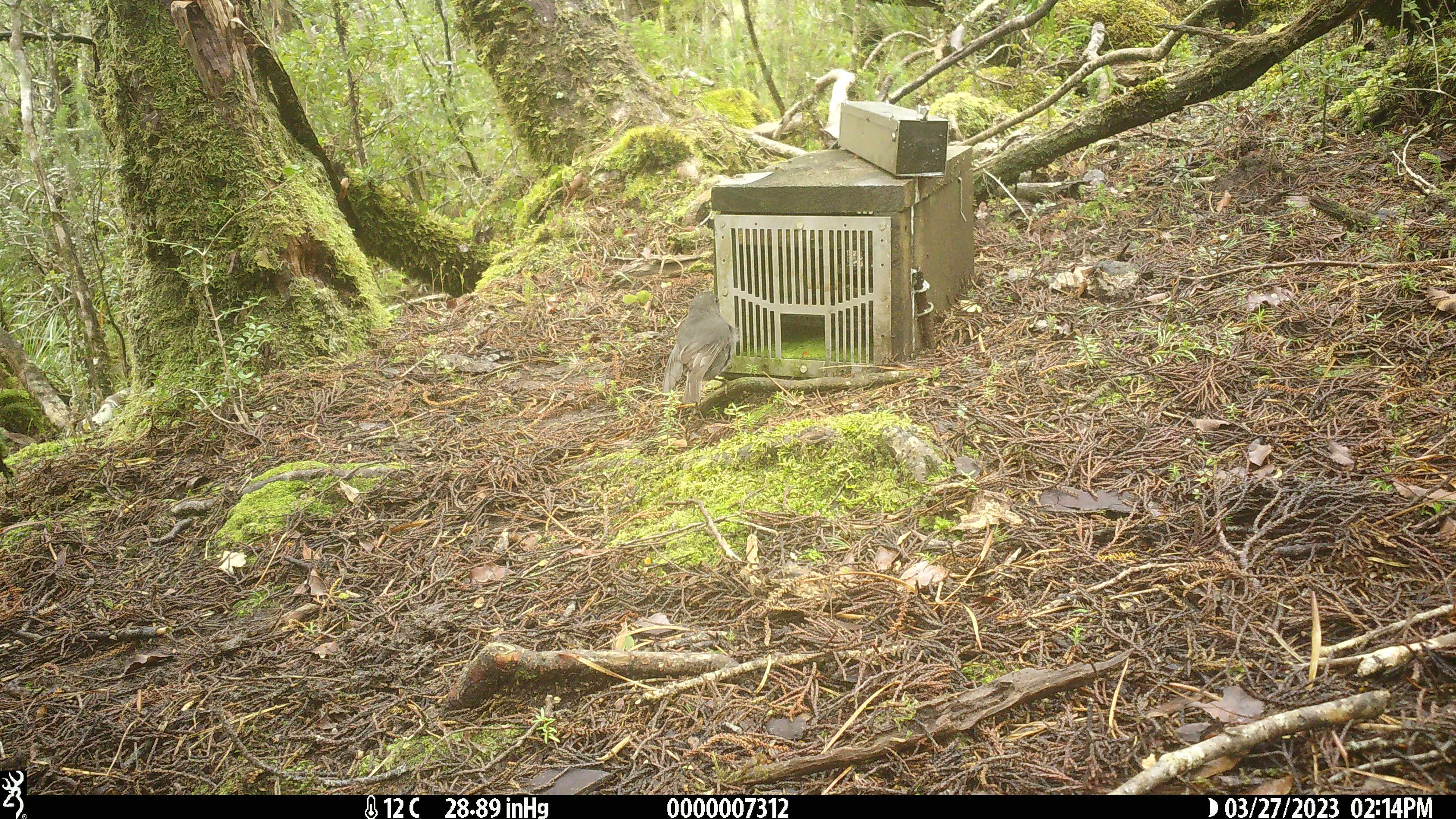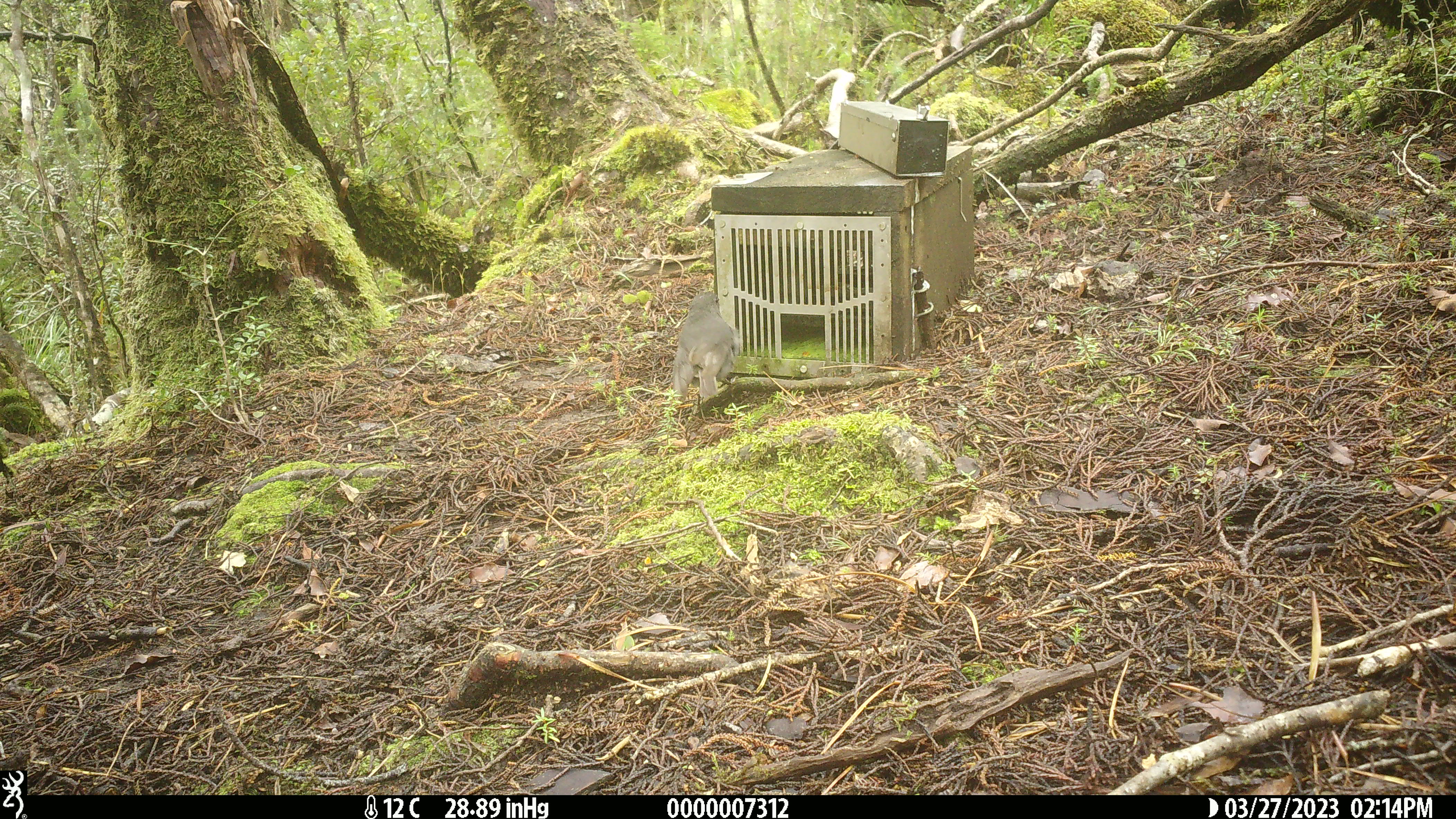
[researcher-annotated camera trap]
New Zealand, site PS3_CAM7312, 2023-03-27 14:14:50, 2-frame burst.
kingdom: Animalia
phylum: Chordata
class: Aves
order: Passeriformes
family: Petroicidae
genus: Petroica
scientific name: Petroica australis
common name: new zealand robin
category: robin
Robin (new zealand robin) (Petroica australis).